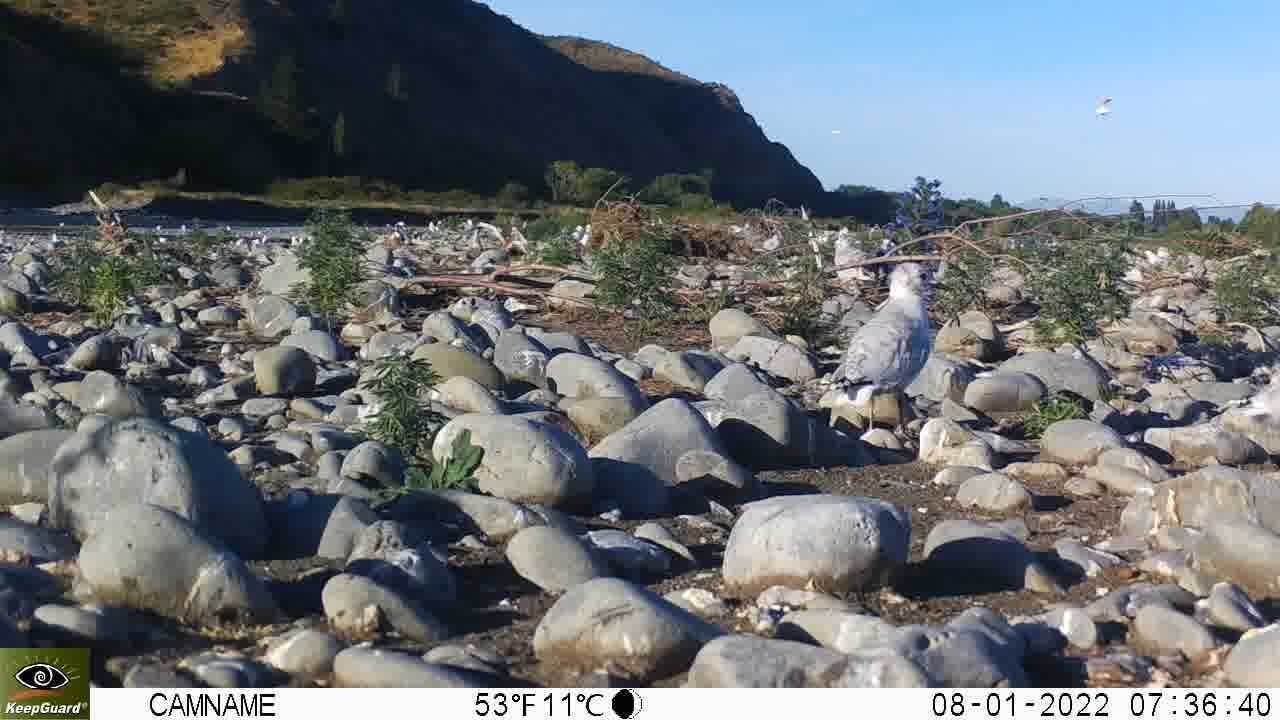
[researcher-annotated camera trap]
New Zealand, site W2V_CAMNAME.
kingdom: Animalia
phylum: Chordata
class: Aves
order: Charadriiformes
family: Laridae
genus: Chroicocephalus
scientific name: Chroicocephalus bulleri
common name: black-billed gull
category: black billed gull